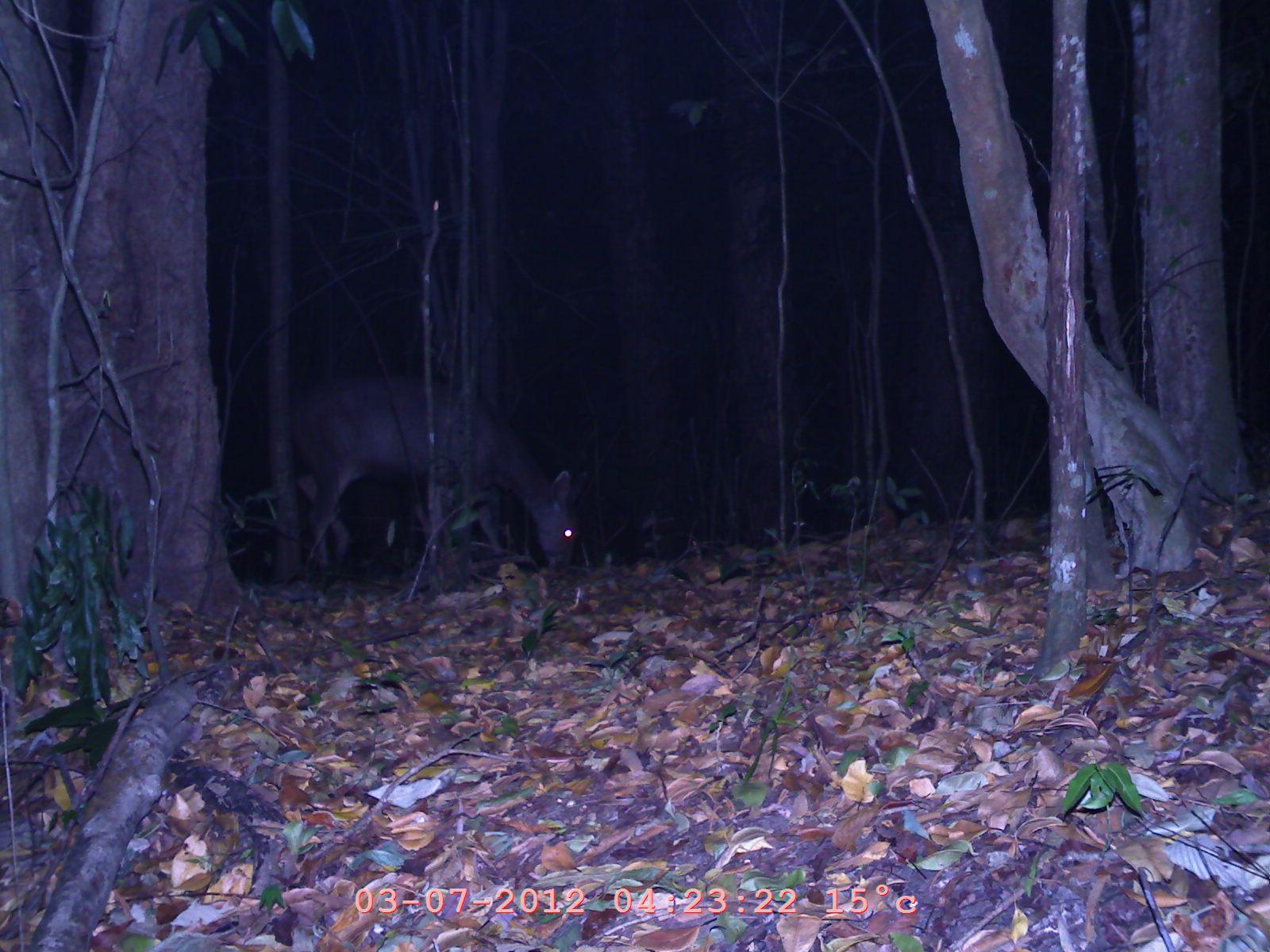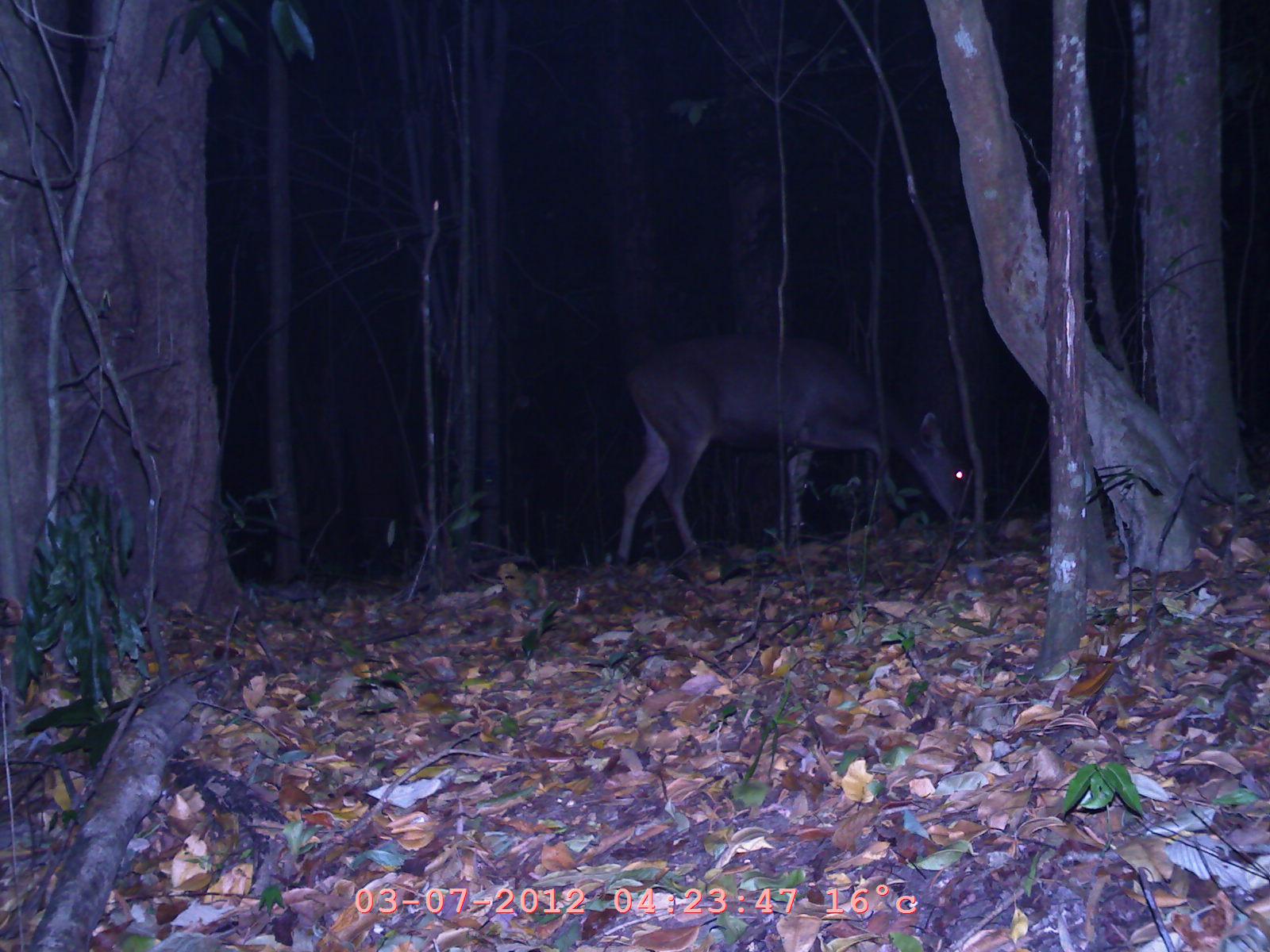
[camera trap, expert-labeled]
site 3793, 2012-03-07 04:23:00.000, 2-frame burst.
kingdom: Animalia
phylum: Chordata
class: Mammalia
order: Artiodactyla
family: Cervidae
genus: Muntiacus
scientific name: Muntiacus muntjak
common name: southern red muntjac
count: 1